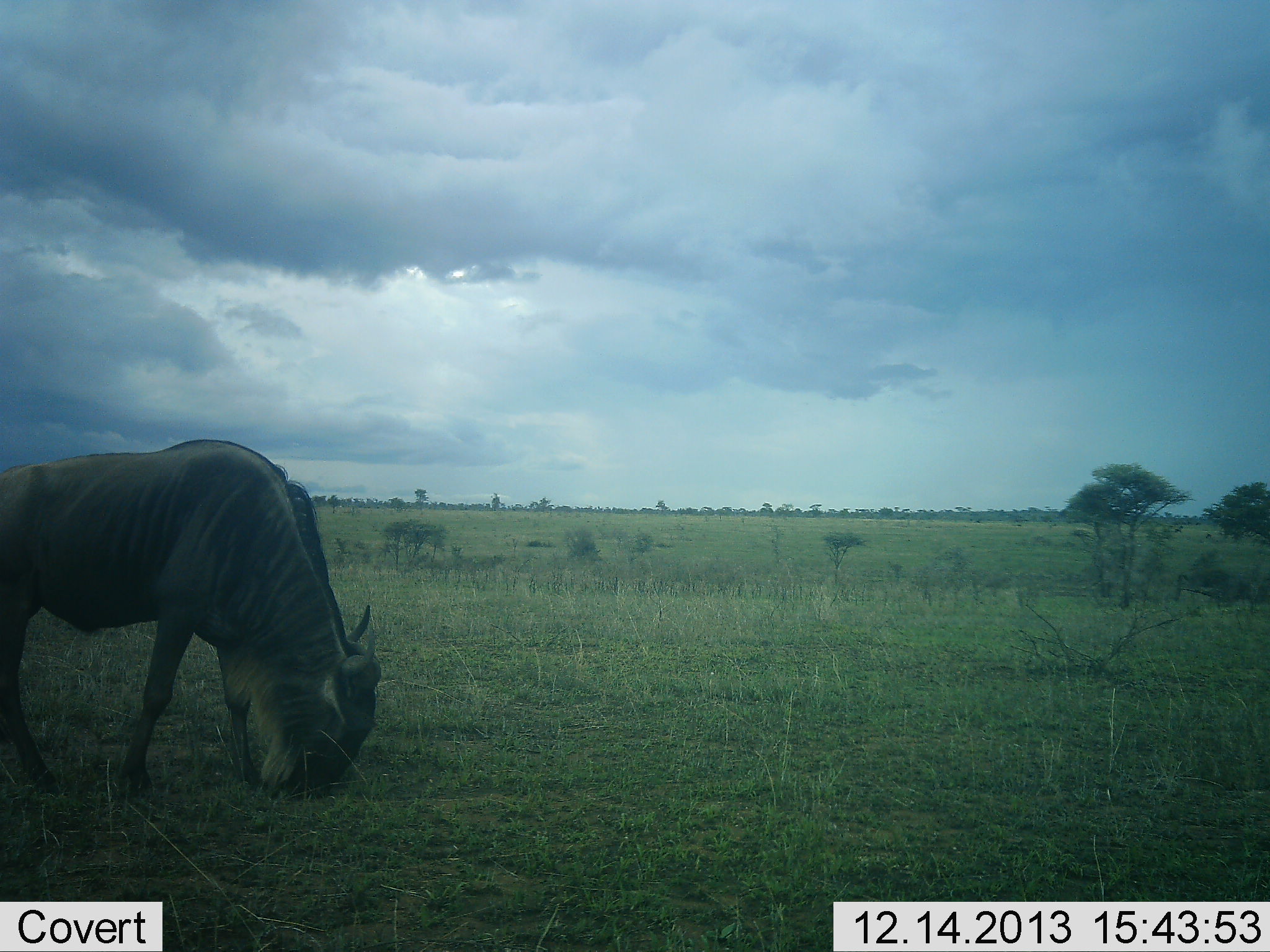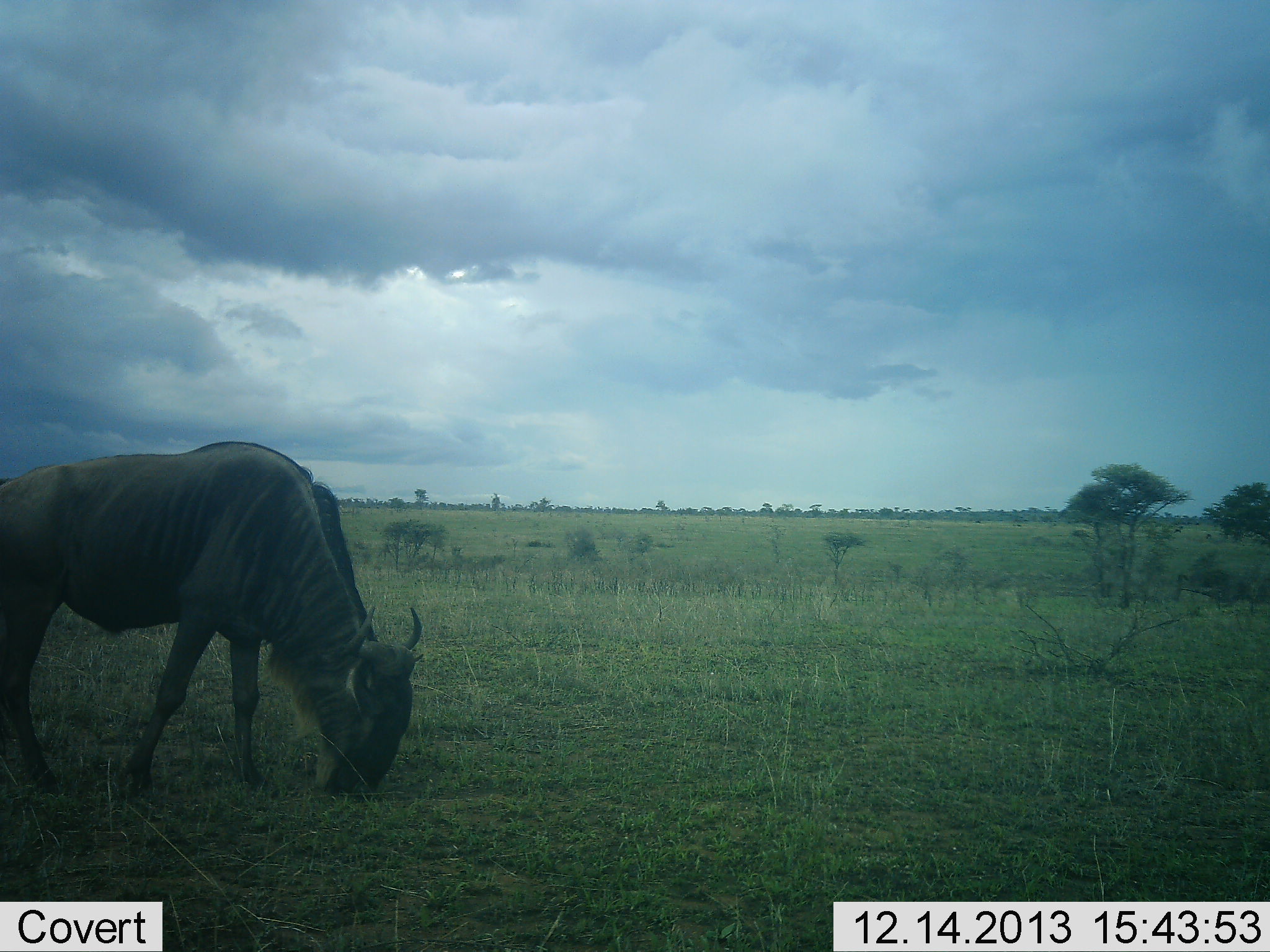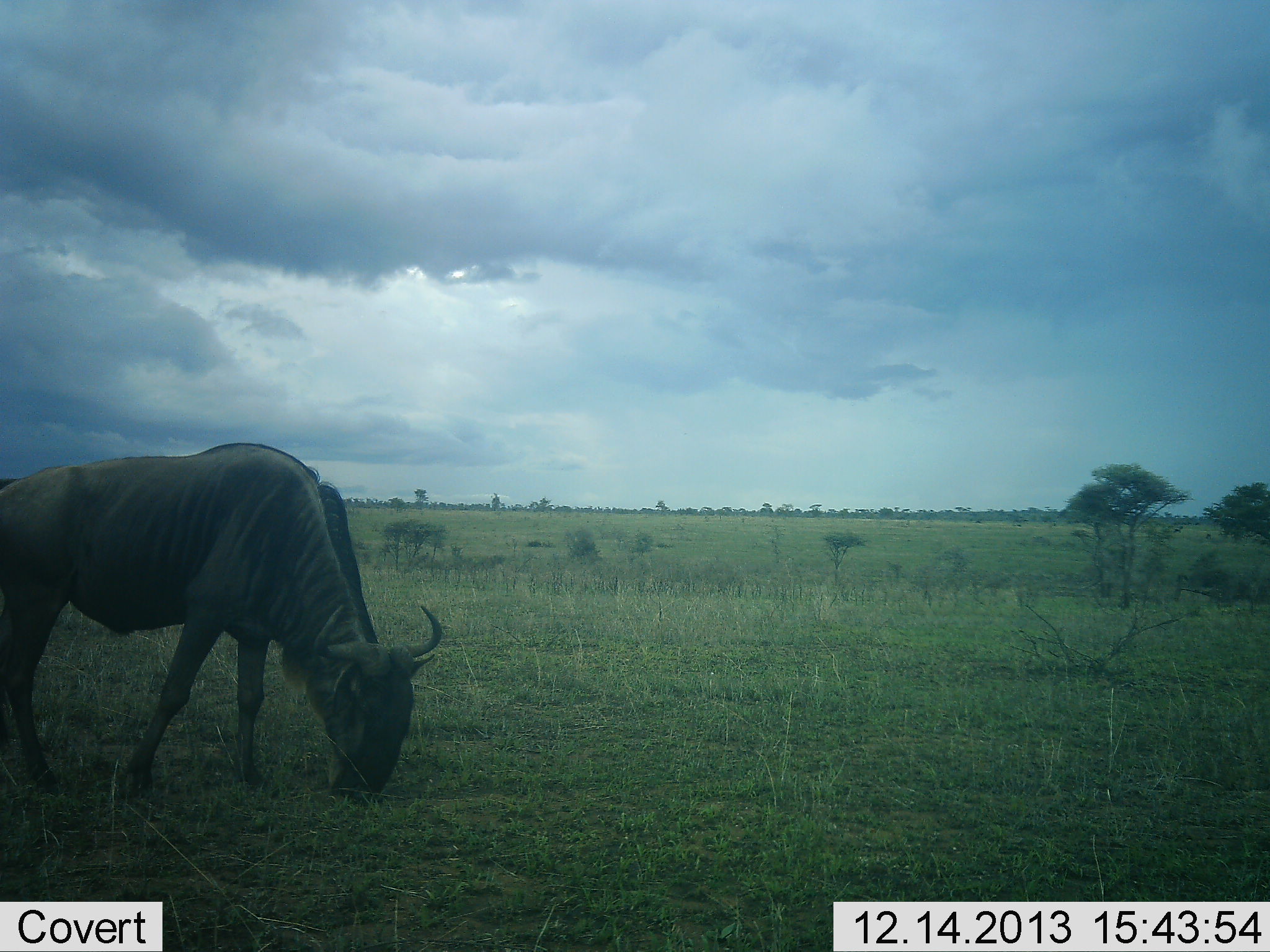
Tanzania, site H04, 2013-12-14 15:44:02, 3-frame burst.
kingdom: Animalia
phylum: Chordata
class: Mammalia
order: Artiodactyla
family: Bovidae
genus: Connochaetes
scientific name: Connochaetes taurinus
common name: blue wildebeest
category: wildebeest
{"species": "wildebeest (blue wildebeest) (Connochaetes taurinus)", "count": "1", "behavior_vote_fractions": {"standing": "20%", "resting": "0%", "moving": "0%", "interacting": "0%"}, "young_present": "0%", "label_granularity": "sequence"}